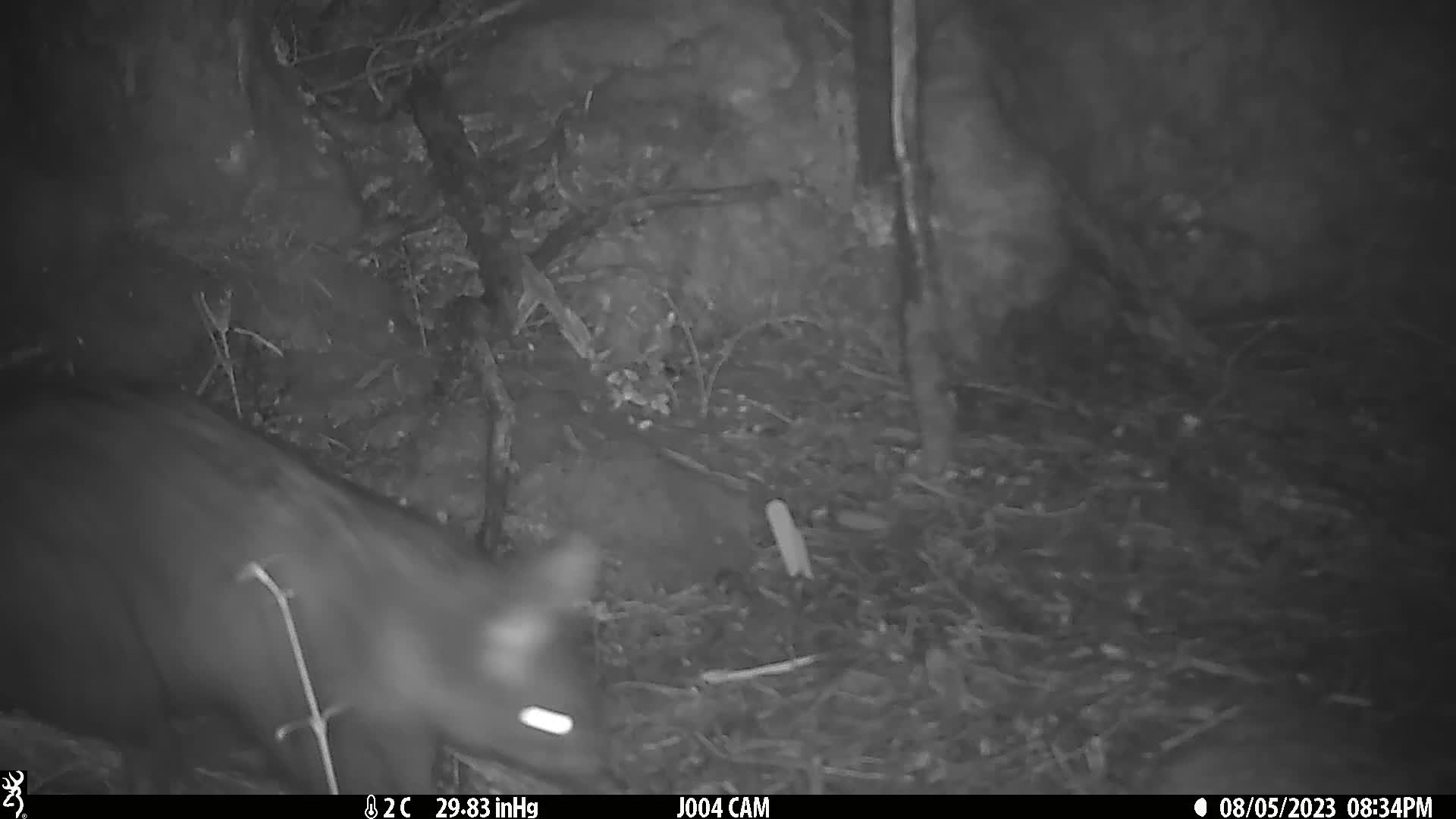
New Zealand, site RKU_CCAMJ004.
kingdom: Animalia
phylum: Chordata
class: Mammalia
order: Diprotodontia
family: Phalangeridae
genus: Trichosurus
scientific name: Trichosurus vulpecula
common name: common brushtail possum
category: possum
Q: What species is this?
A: Possum (common brushtail possum) (Trichosurus vulpecula).